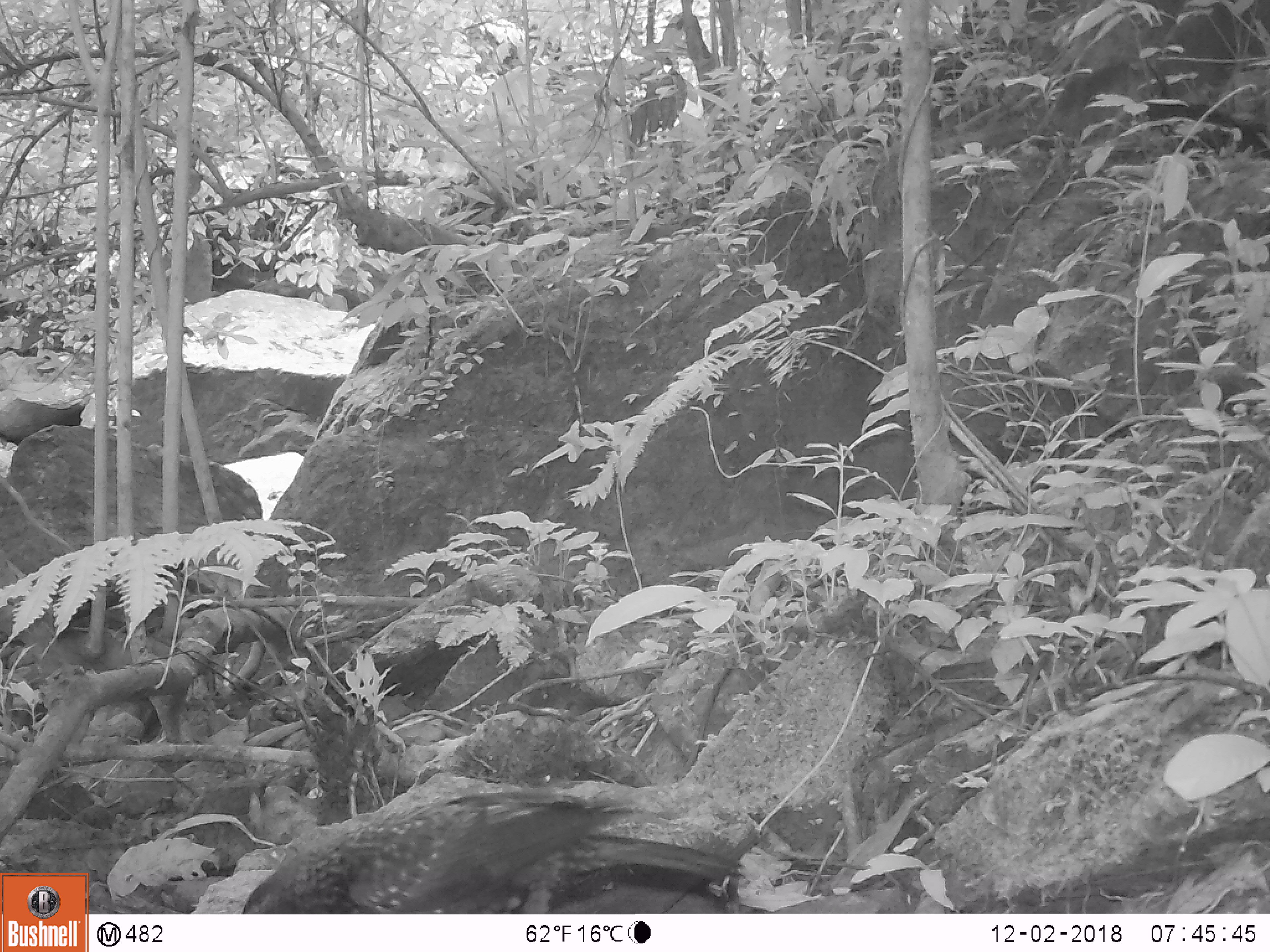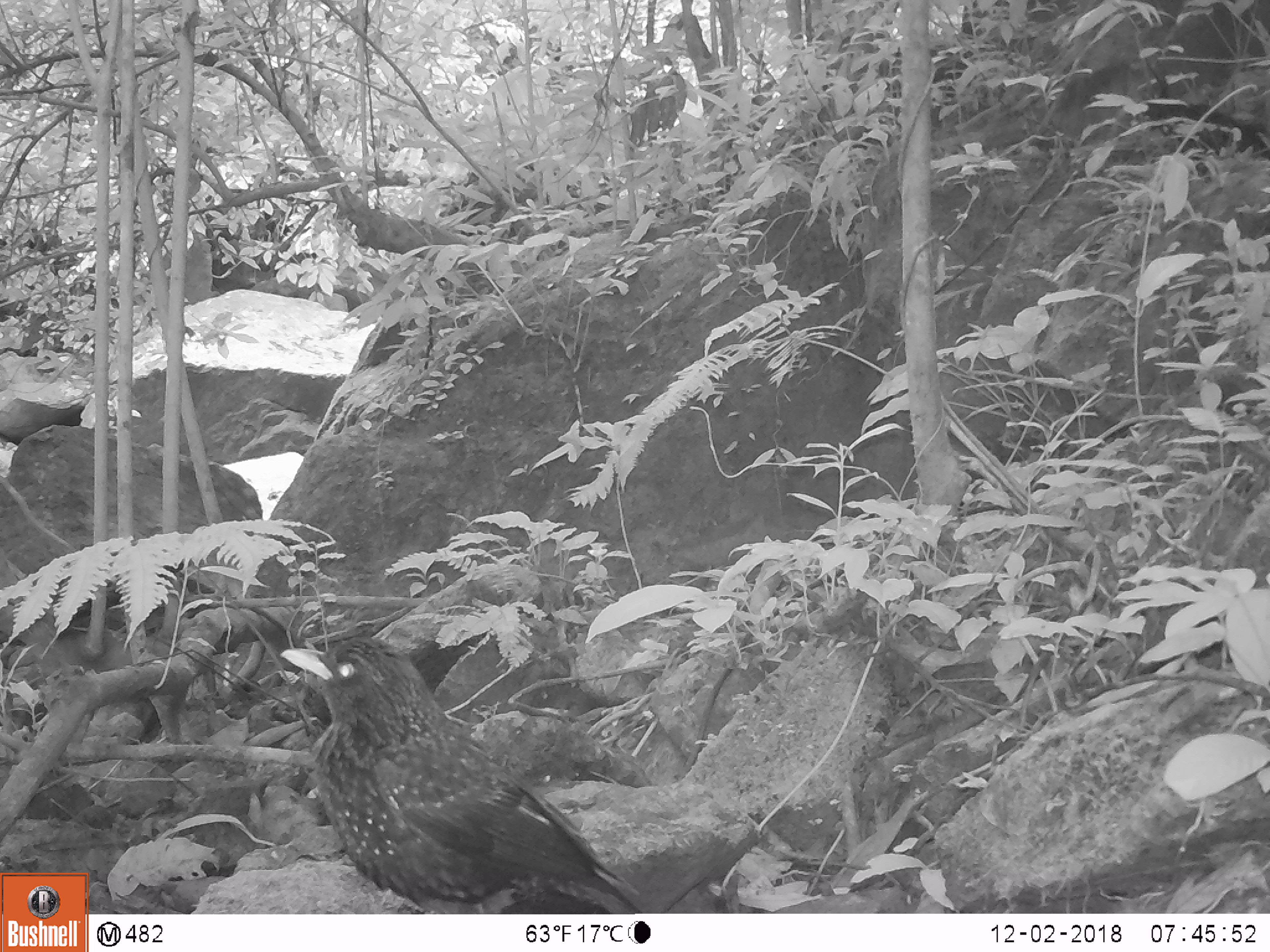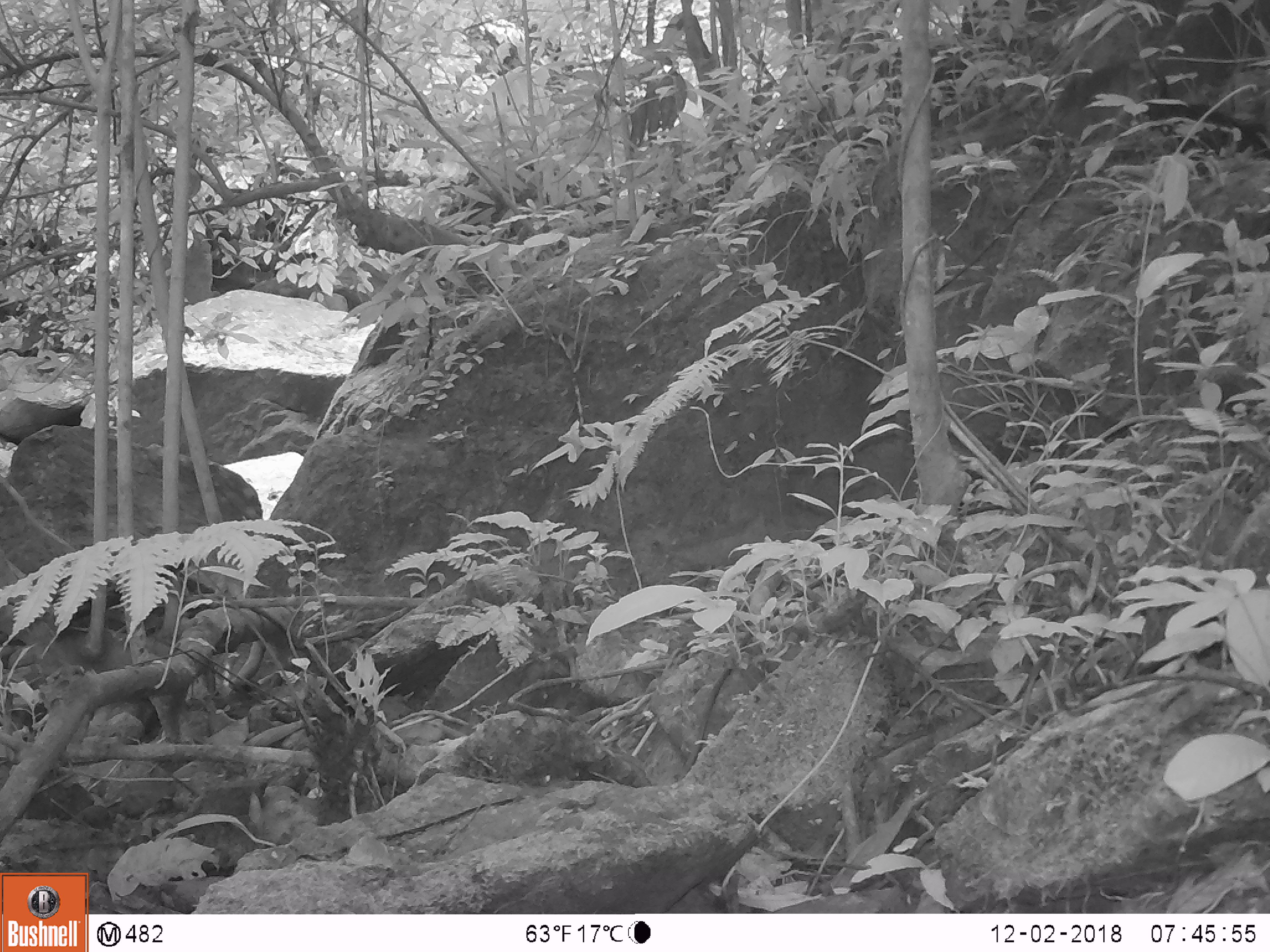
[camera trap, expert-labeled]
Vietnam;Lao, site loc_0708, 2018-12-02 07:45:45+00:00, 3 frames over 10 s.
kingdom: Animalia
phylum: Chordata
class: Aves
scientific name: Aves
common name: bird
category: unidentified bird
Unidentified bird (bird) (Aves). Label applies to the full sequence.